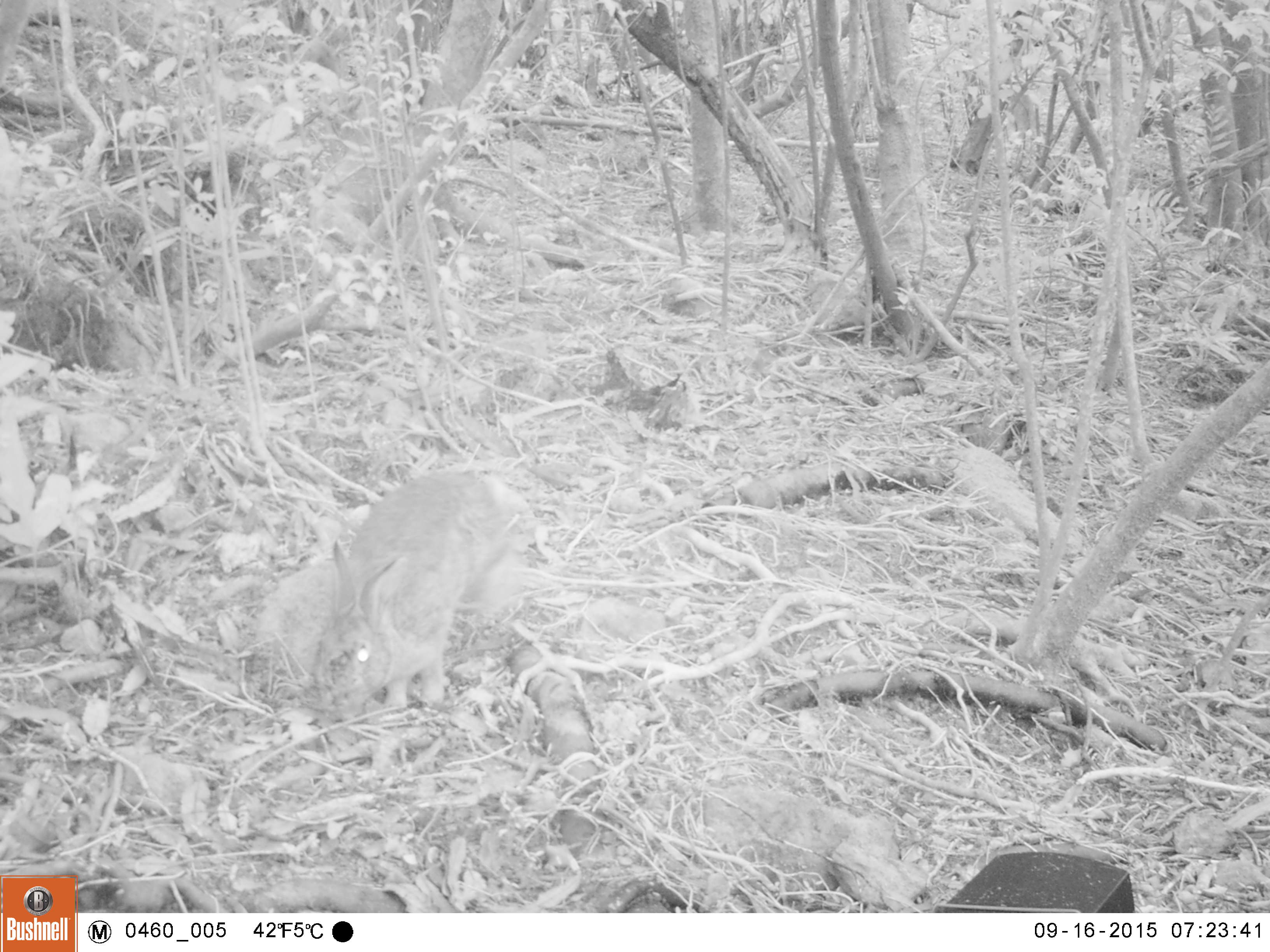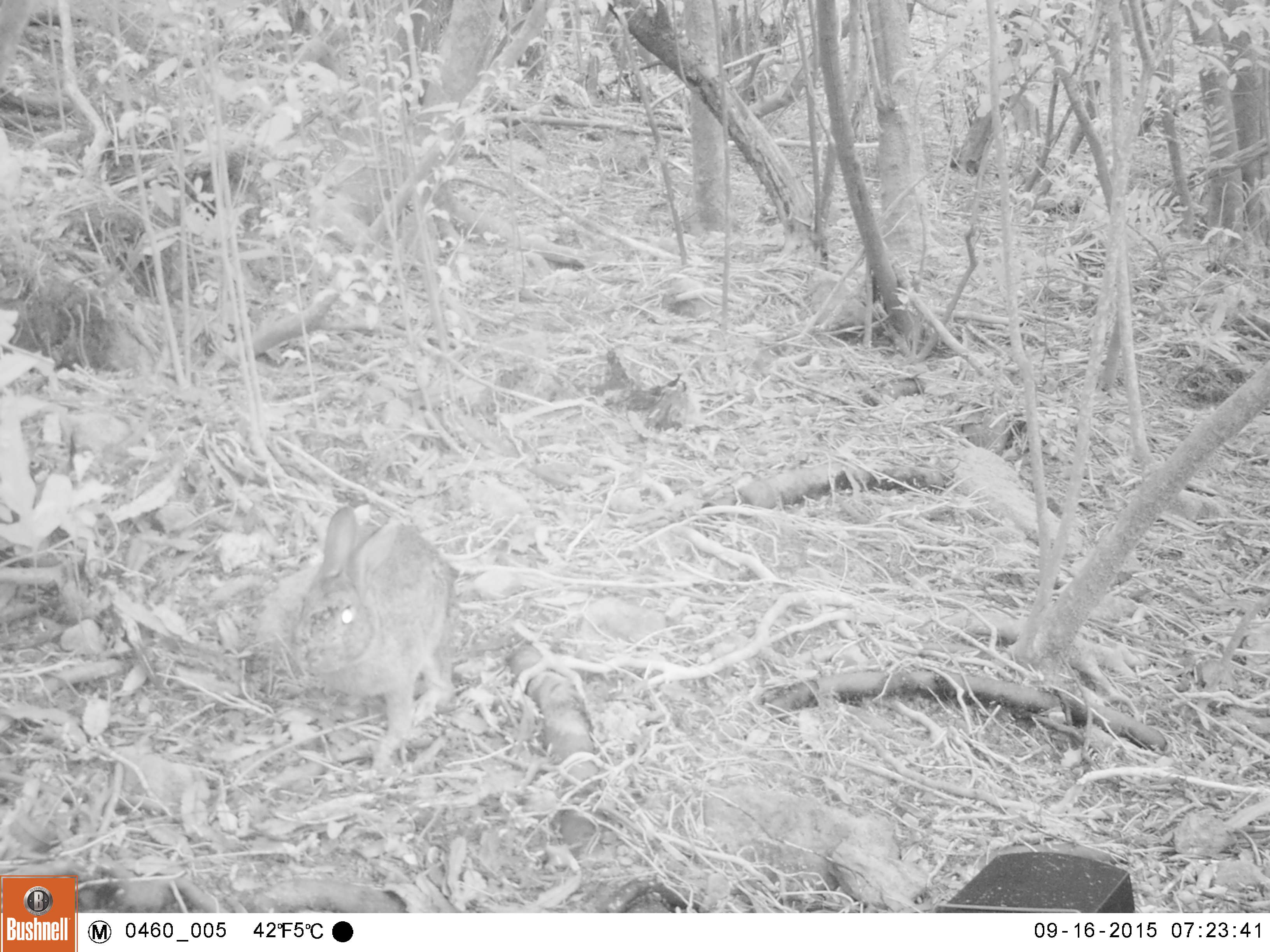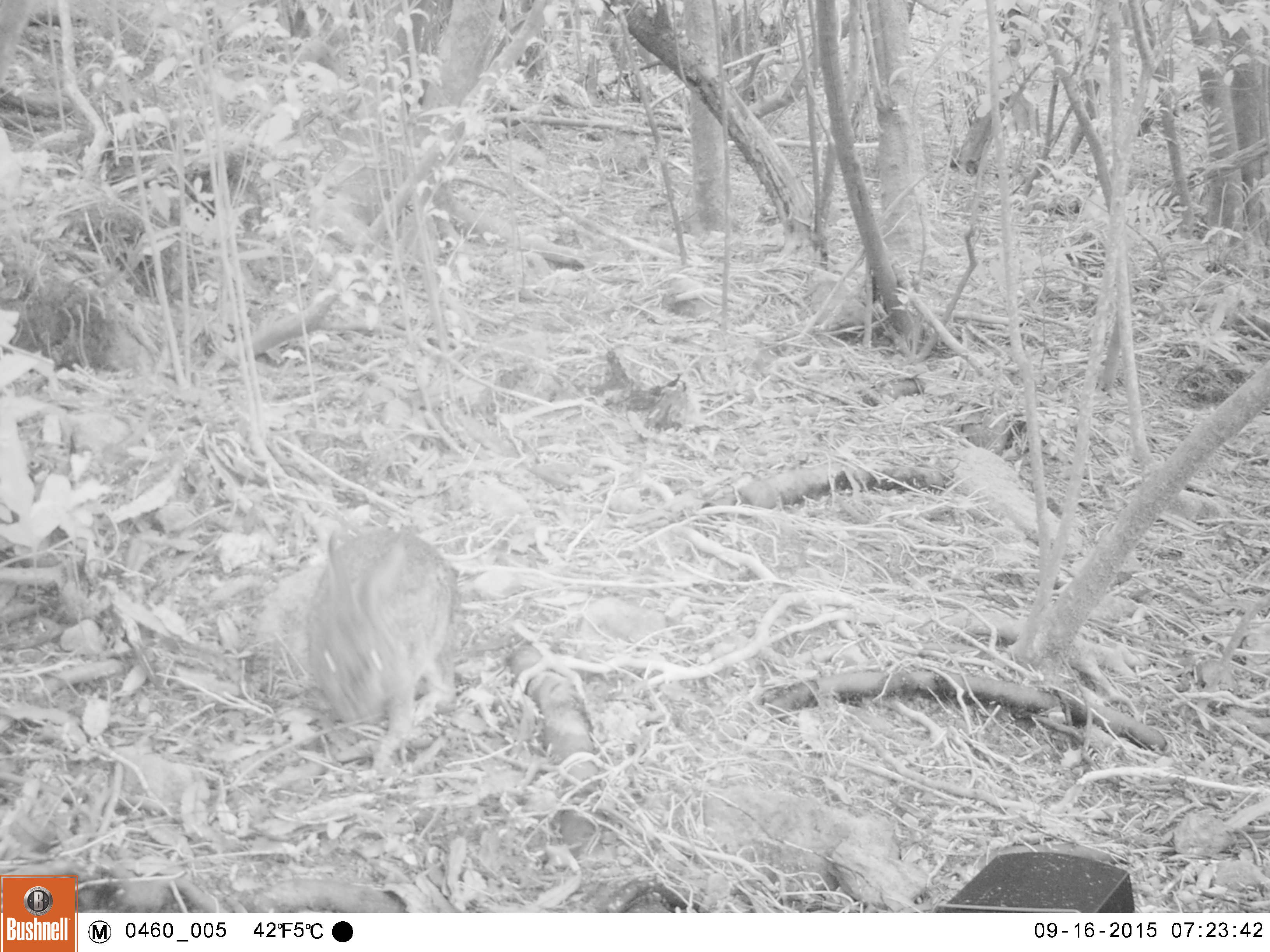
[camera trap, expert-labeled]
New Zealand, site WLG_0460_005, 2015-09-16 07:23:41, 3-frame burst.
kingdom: Animalia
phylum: Chordata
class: Mammalia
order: Lagomorpha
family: Leporidae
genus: Oryctolagus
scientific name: Oryctolagus cuniculus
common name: european rabbit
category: rabbit